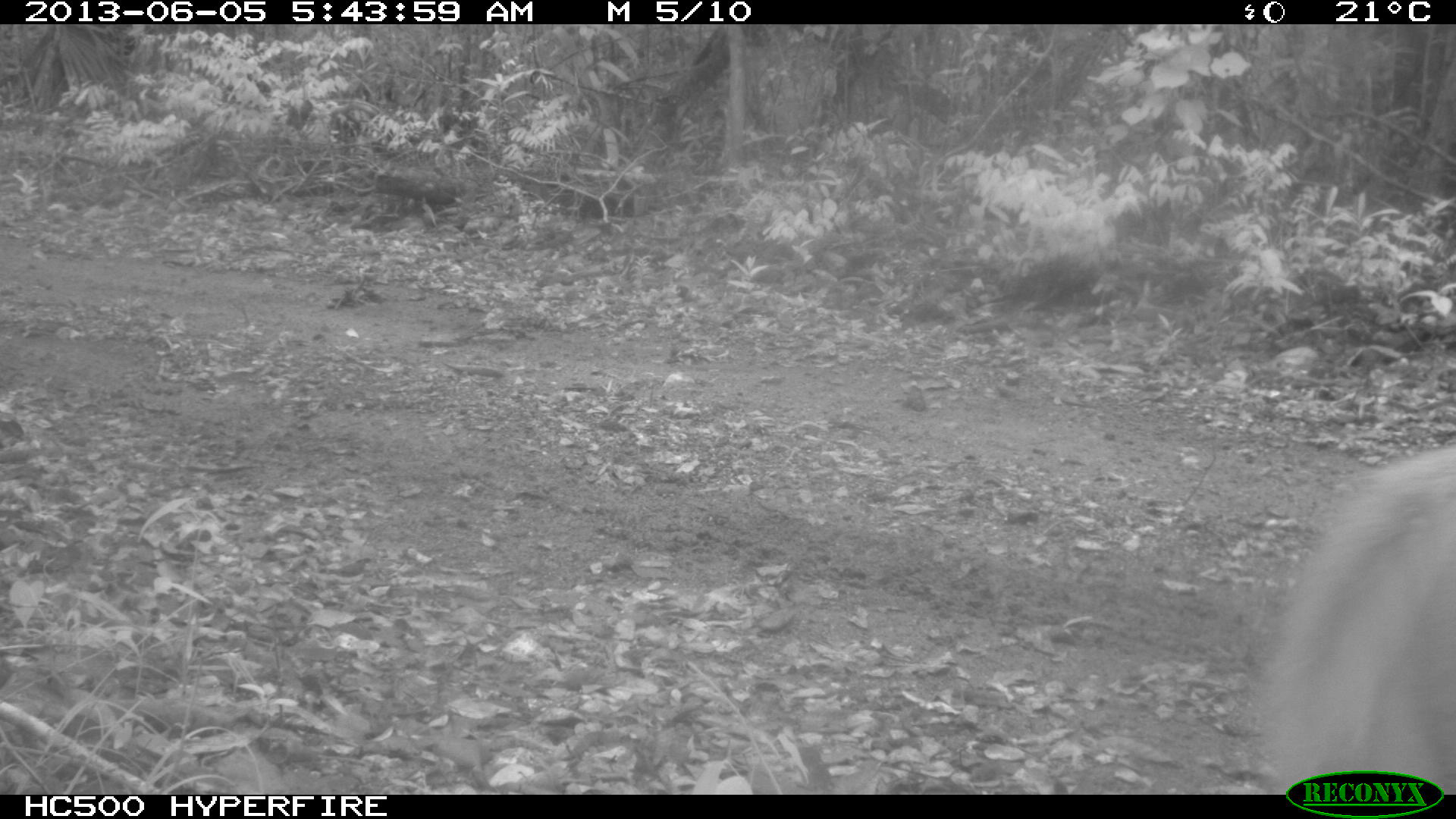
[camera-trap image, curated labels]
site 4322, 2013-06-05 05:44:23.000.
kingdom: Animalia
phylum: Chordata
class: Mammalia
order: Artiodactyla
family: Cervidae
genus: Mazama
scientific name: Mazama temama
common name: central american red brocket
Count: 1.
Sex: male.